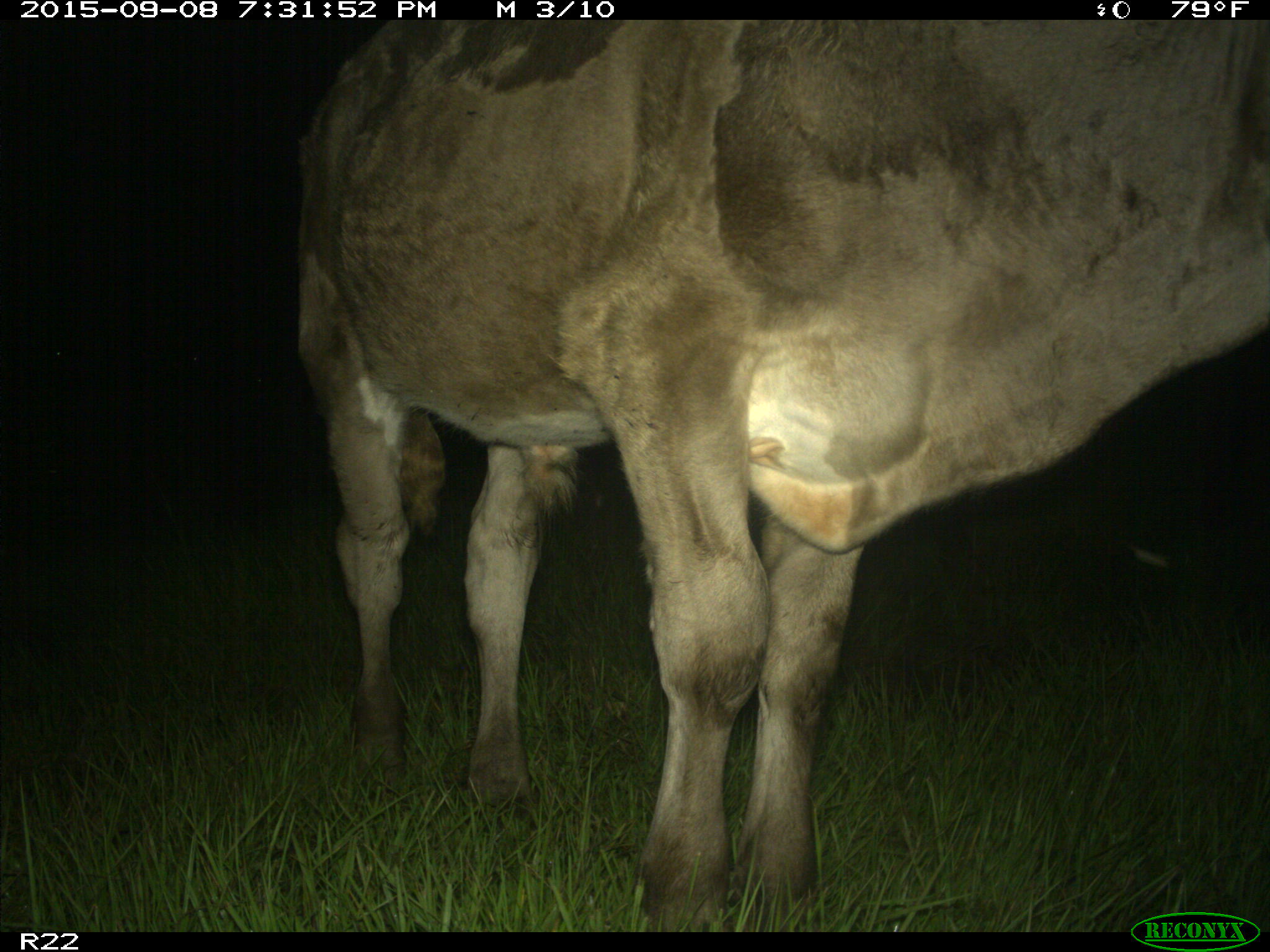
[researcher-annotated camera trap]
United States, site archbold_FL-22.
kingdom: Animalia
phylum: Chordata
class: Mammalia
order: Artiodactyla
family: Bovidae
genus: Bos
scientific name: Bos taurus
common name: domestic cow